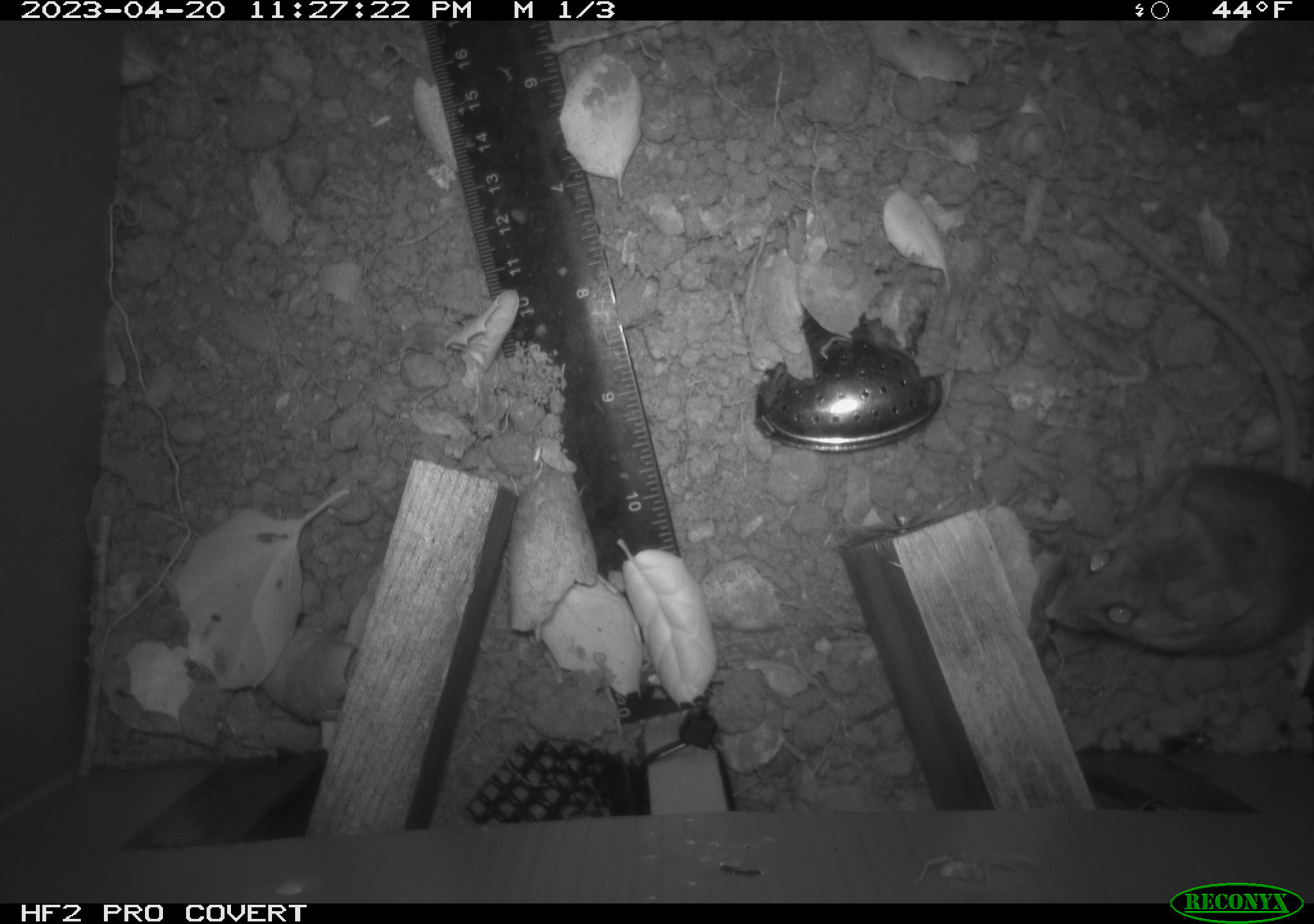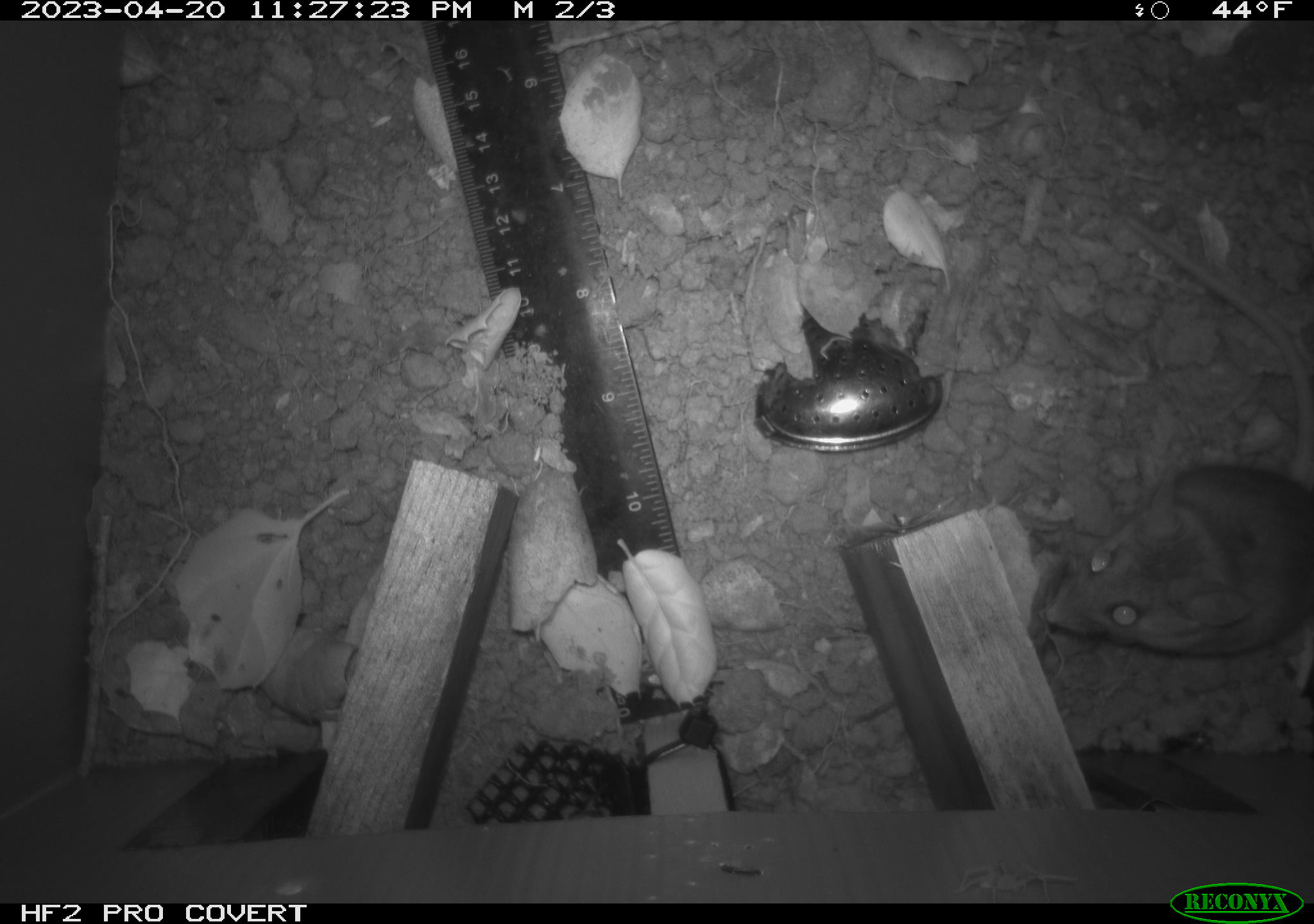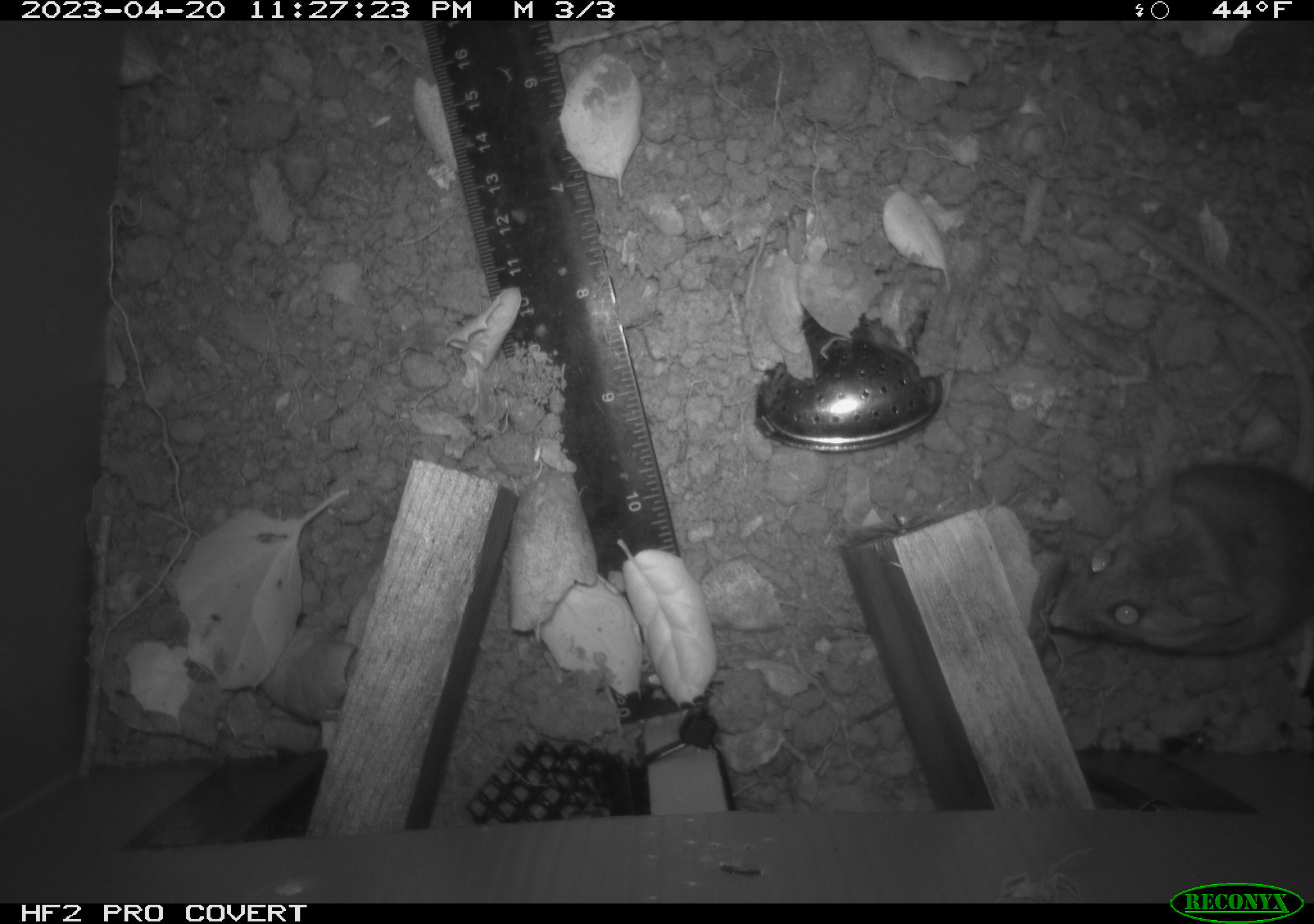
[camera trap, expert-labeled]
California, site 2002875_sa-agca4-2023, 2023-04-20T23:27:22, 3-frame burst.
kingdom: Animalia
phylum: Chordata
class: Mammalia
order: Rodentia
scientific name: Rodentia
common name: mouse species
Mouse species (Rodentia).